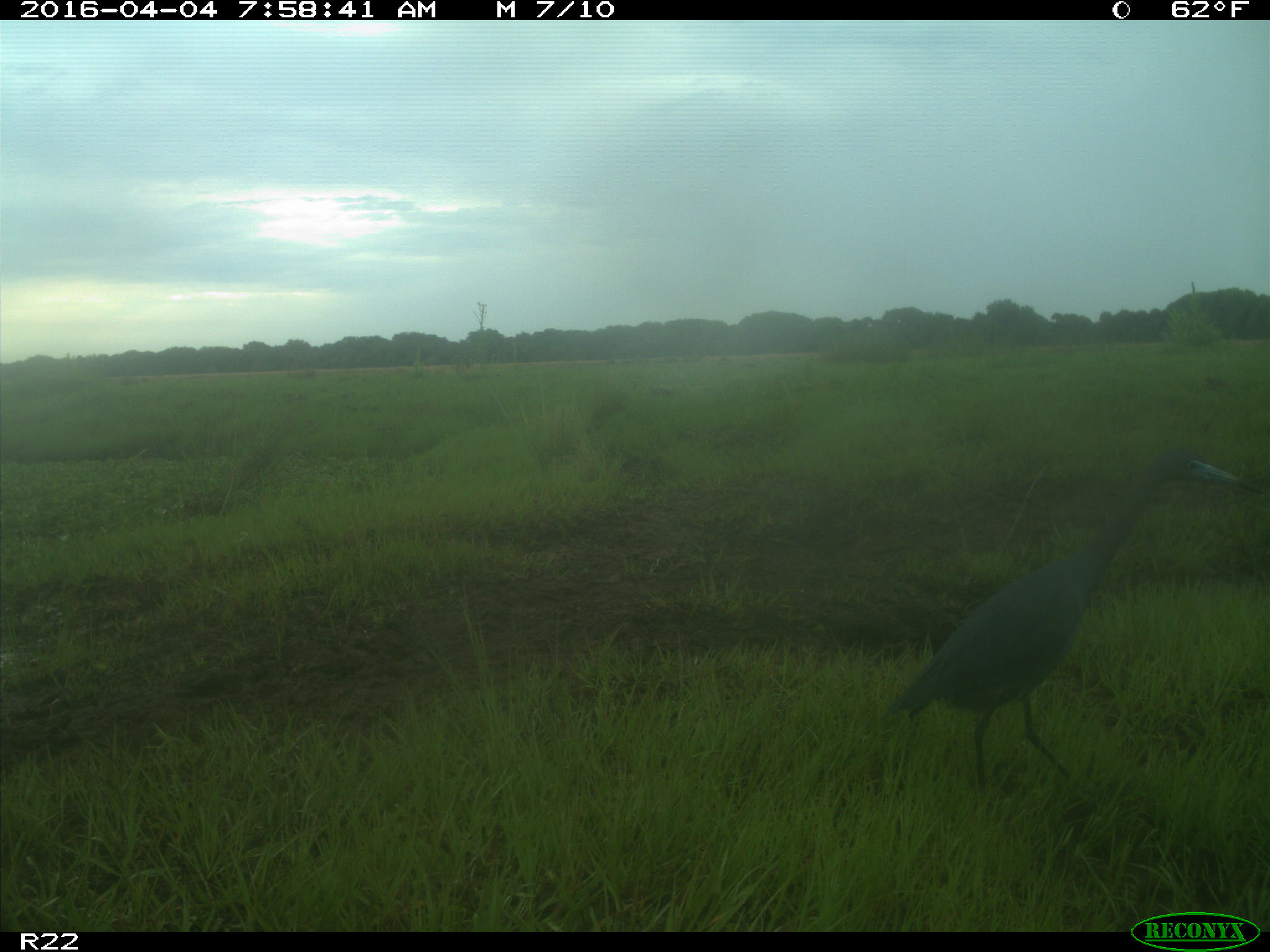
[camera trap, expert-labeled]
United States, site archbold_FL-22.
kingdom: Animalia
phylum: Chordata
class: Aves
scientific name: Aves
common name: birds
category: unidentified bird